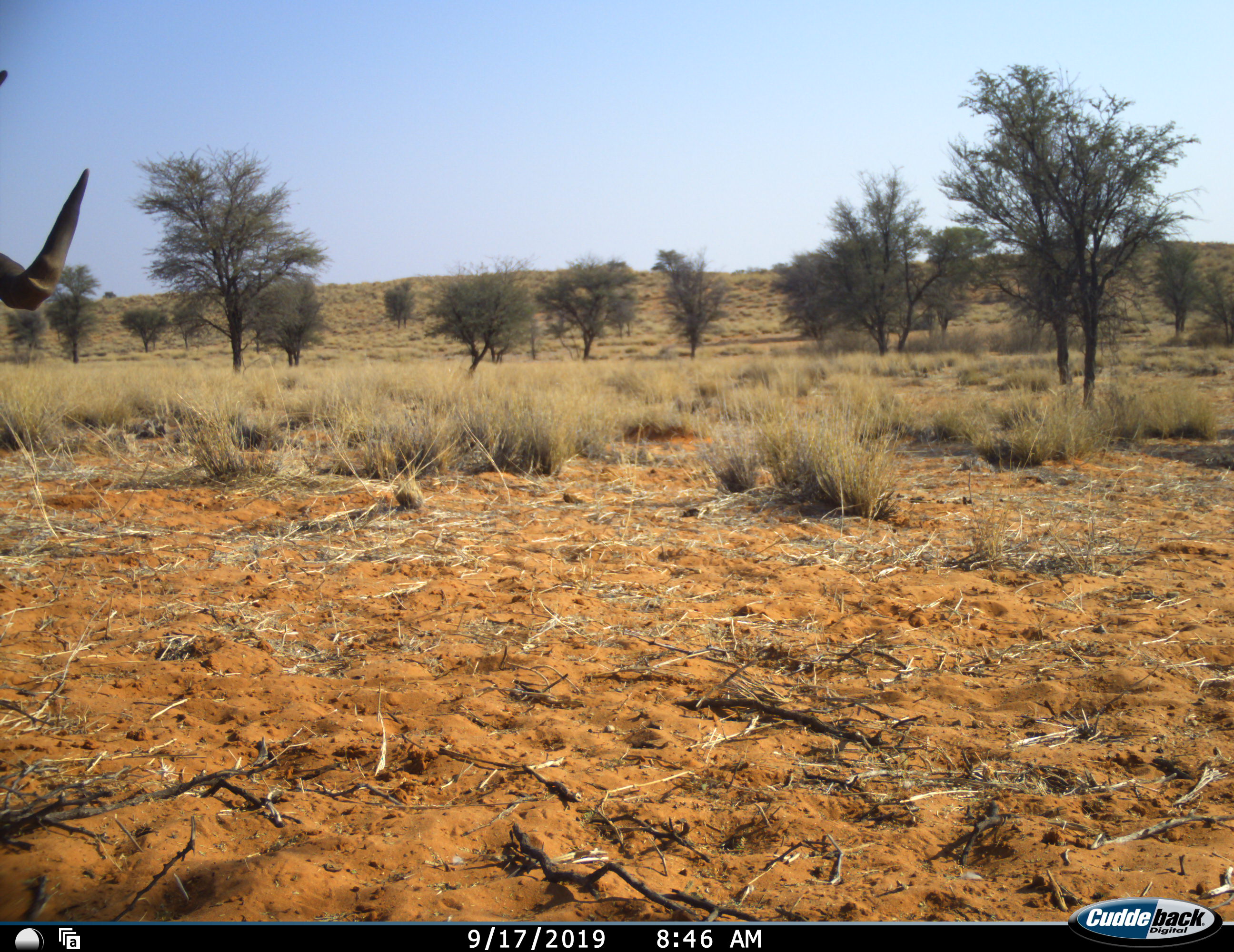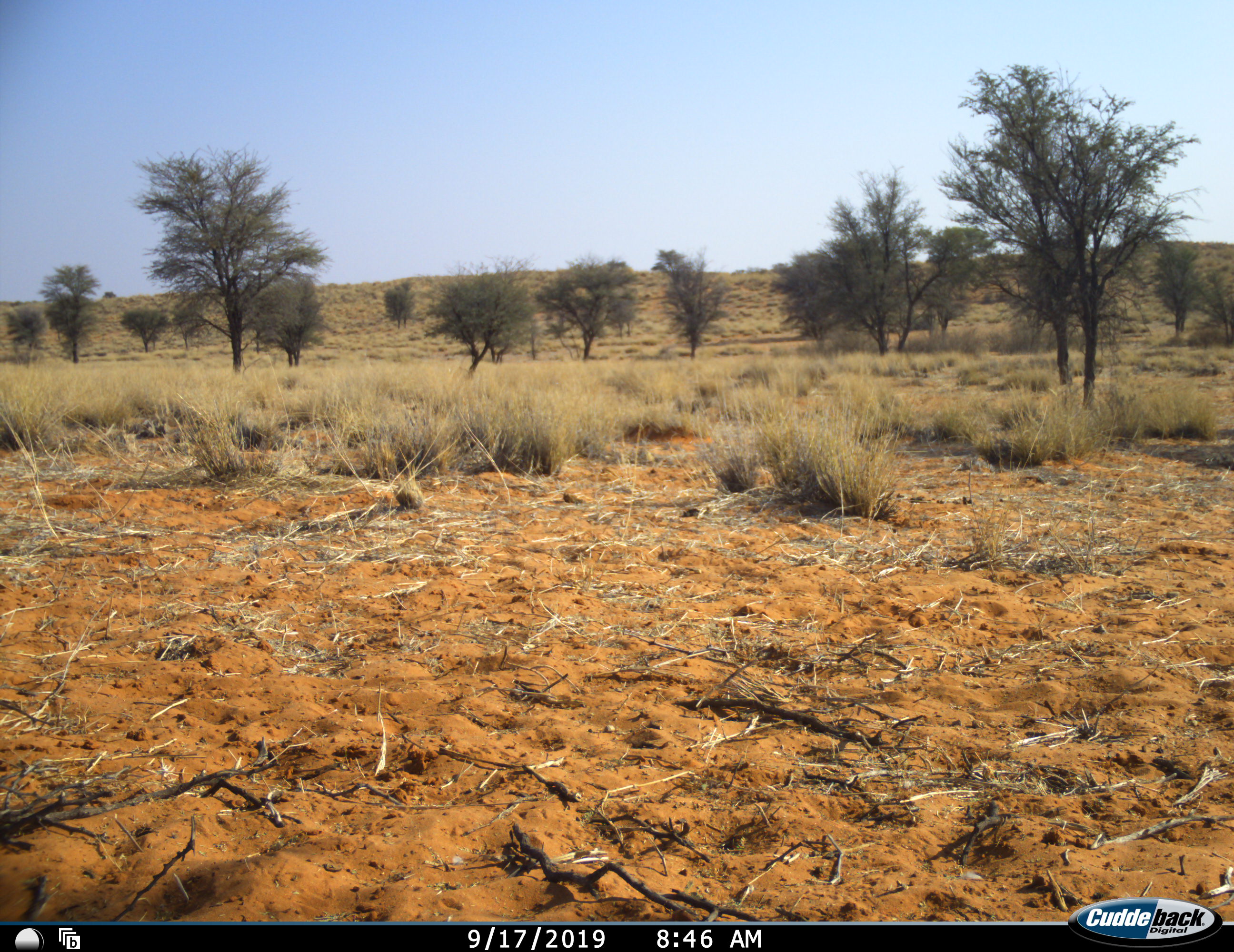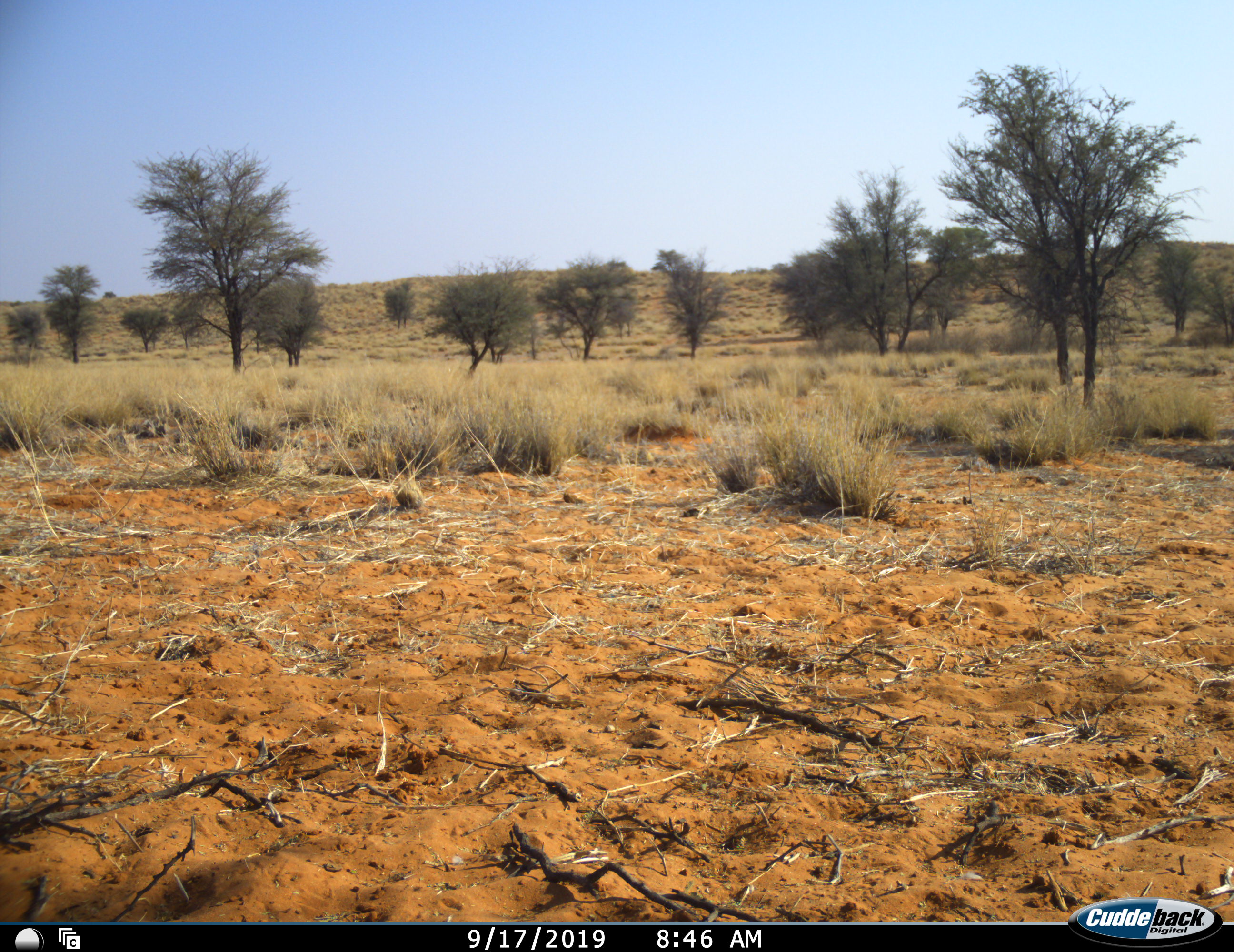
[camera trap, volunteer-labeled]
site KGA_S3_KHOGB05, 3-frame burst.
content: unidentified animal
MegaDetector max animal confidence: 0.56